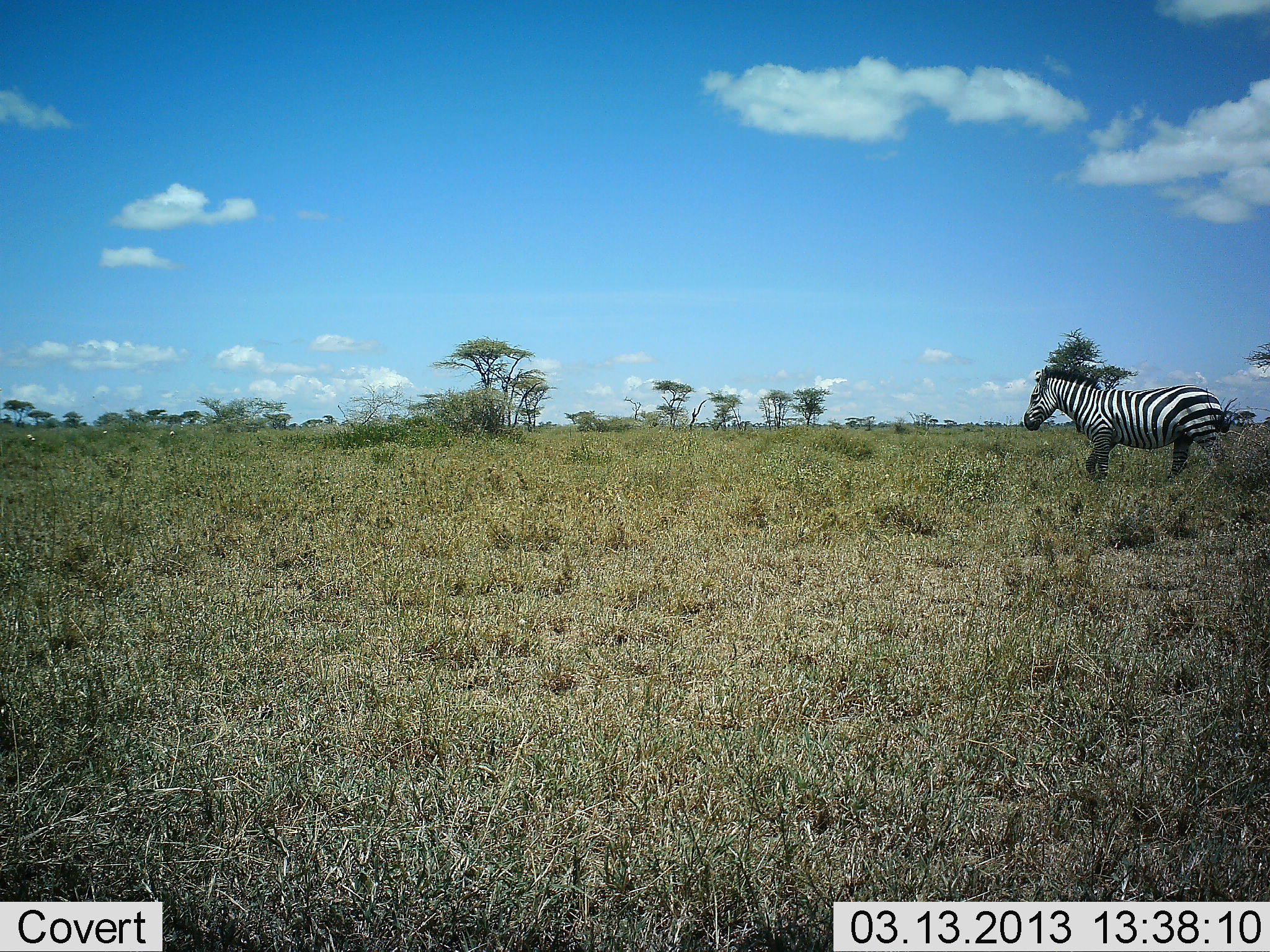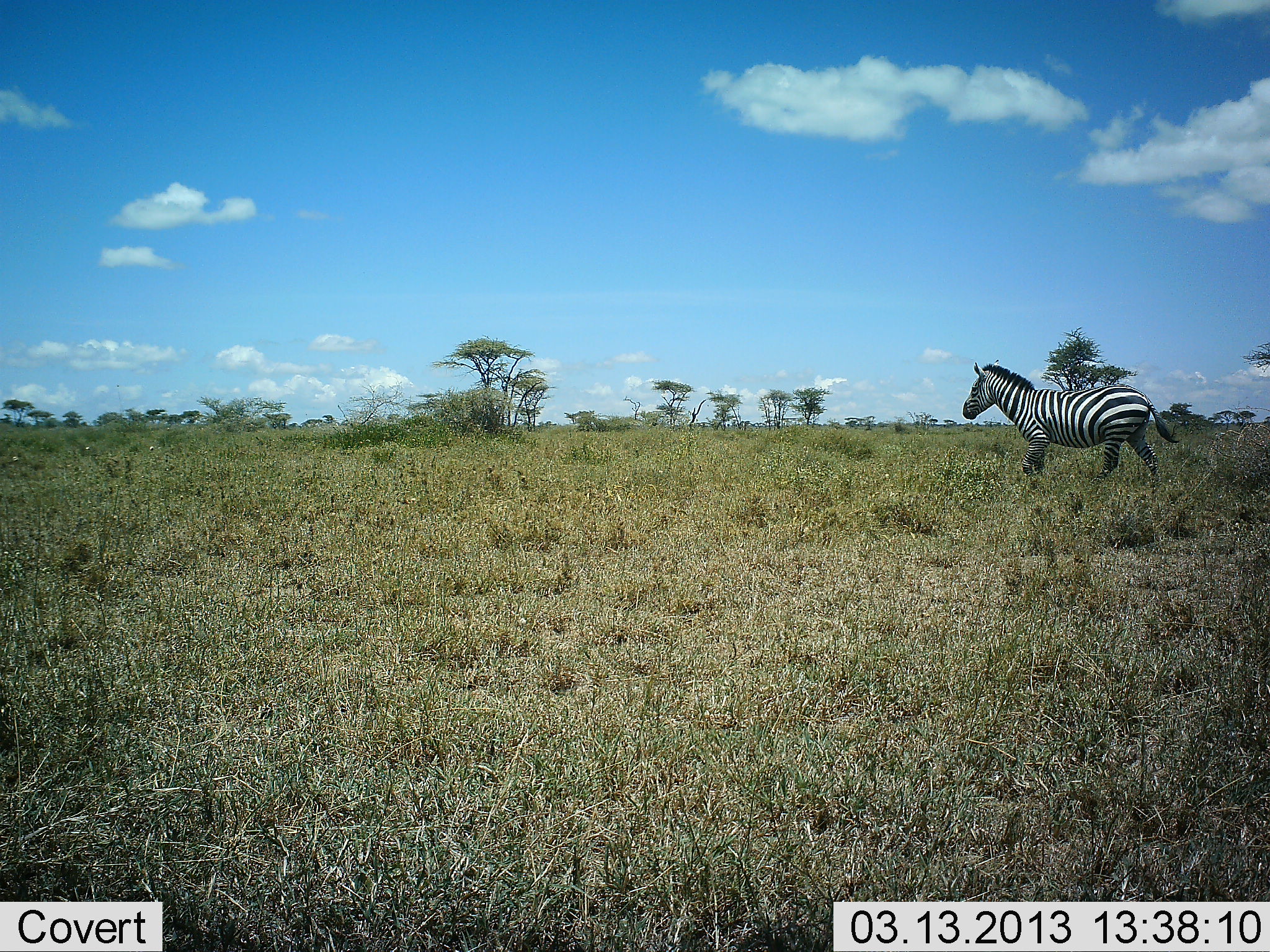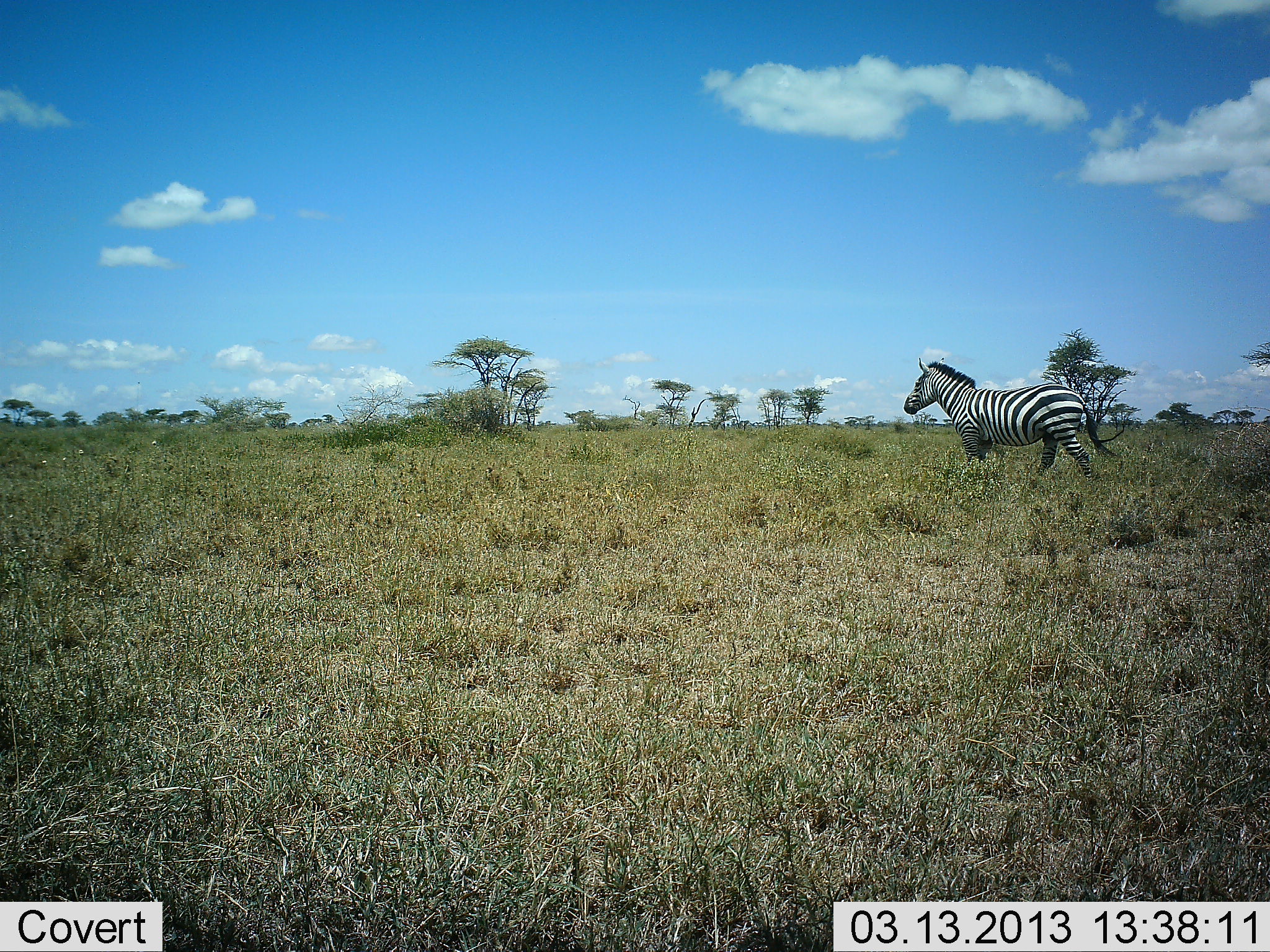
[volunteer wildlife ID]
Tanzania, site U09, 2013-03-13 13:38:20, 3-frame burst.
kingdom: Animalia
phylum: Chordata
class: Mammalia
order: Perissodactyla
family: Equidae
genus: Equus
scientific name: Equus quagga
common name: plains zebra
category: zebra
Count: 1.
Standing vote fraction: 0%.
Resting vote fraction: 0%.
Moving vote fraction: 100%.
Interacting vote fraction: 0%.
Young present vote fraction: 0%.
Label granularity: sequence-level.